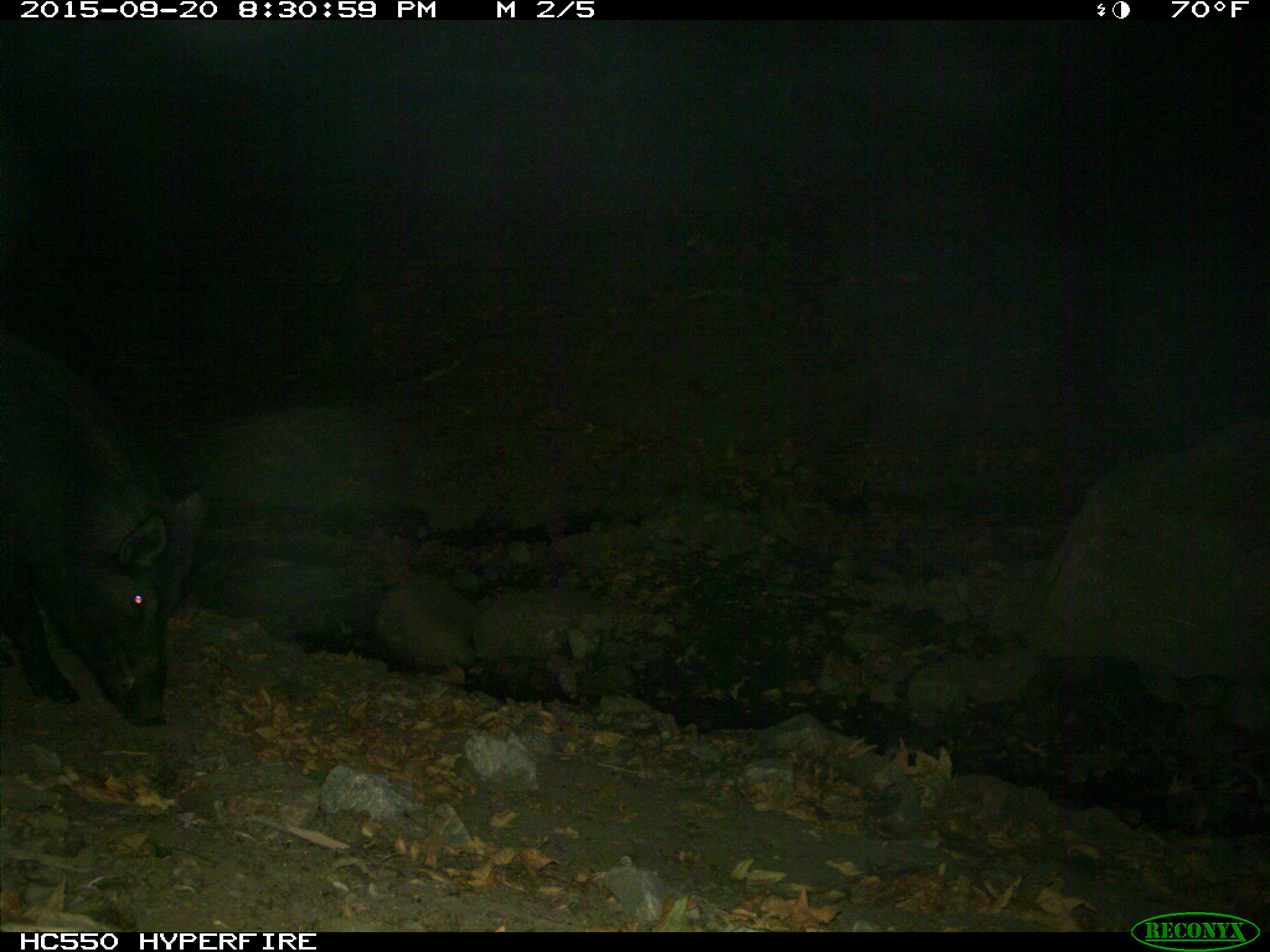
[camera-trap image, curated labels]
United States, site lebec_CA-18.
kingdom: Animalia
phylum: Chordata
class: Mammalia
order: Artiodactyla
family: Suidae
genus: Sus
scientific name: Sus scrofa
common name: wild boar